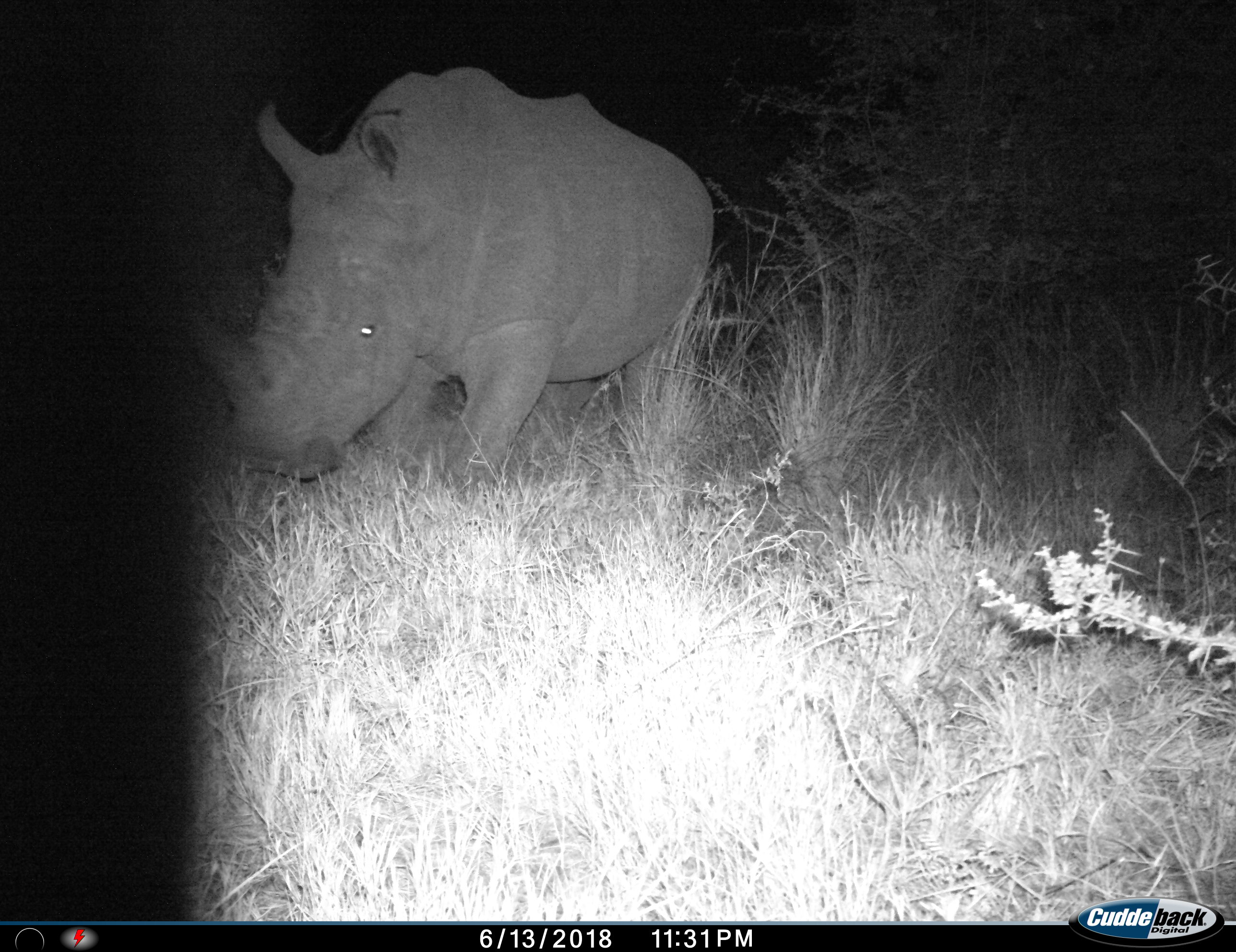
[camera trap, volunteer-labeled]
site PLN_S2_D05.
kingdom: Animalia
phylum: Chordata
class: Mammalia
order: Perissodactyla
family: Rhinocerotidae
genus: Ceratotherium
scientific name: Ceratotherium simum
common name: white rhinoceros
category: rhinoceroswhite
Rhinoceroswhite (white rhinoceros) (Ceratotherium simum), count 1. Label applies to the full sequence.